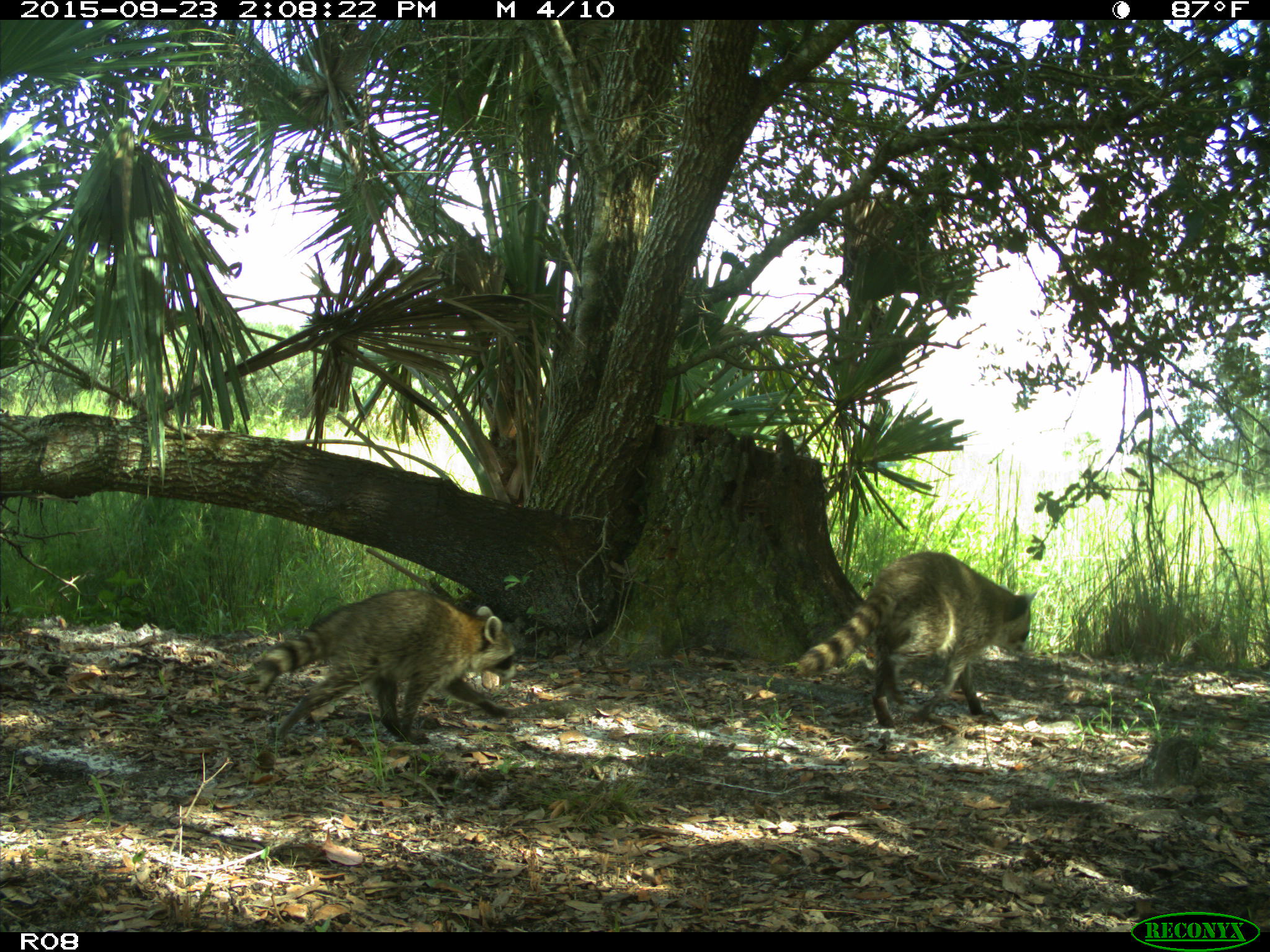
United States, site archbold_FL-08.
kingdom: Animalia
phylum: Chordata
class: Mammalia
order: Carnivora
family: Procyonidae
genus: Procyon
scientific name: Procyon lotor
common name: common raccoon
Procyon lotor (common raccoon).